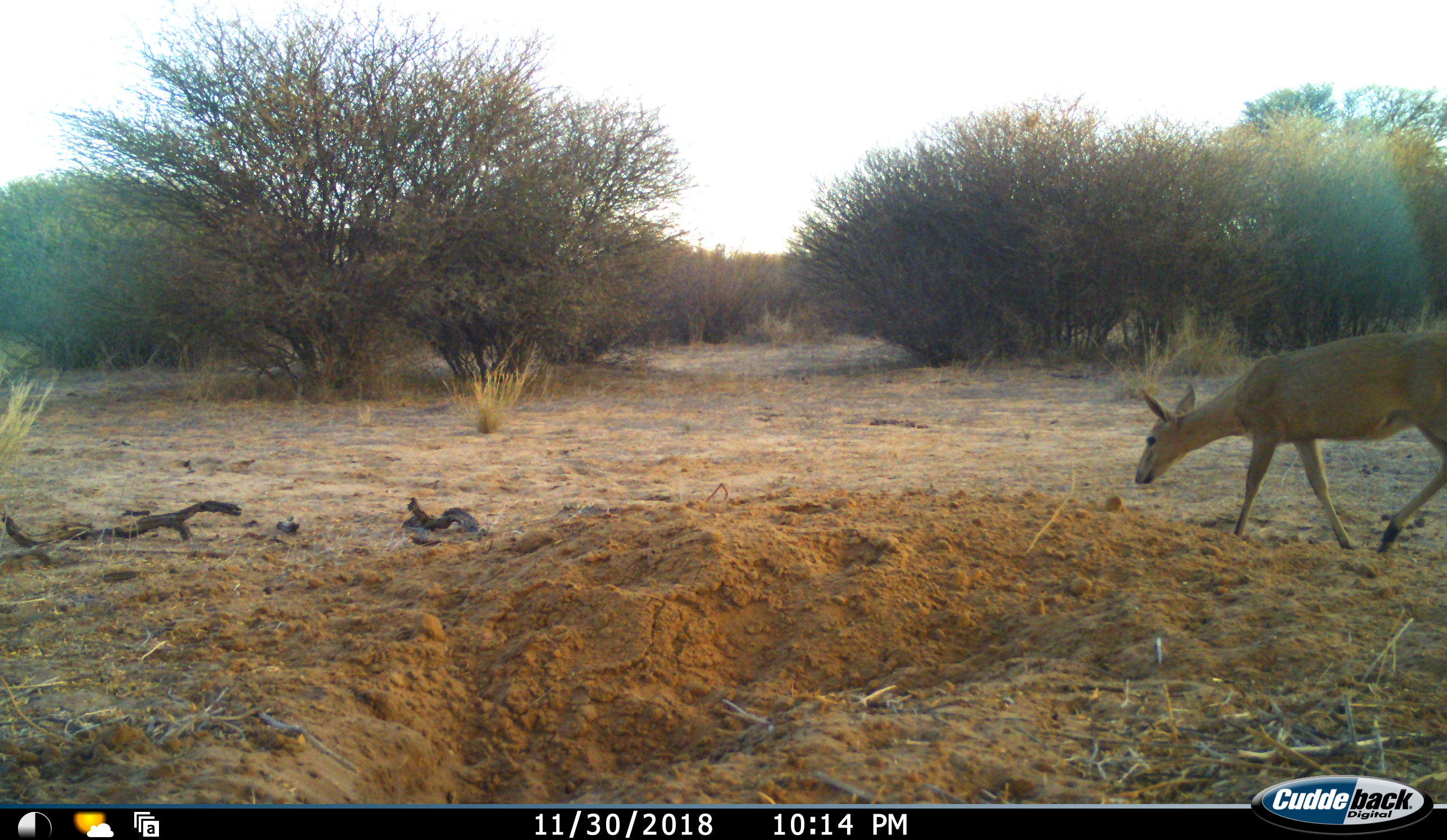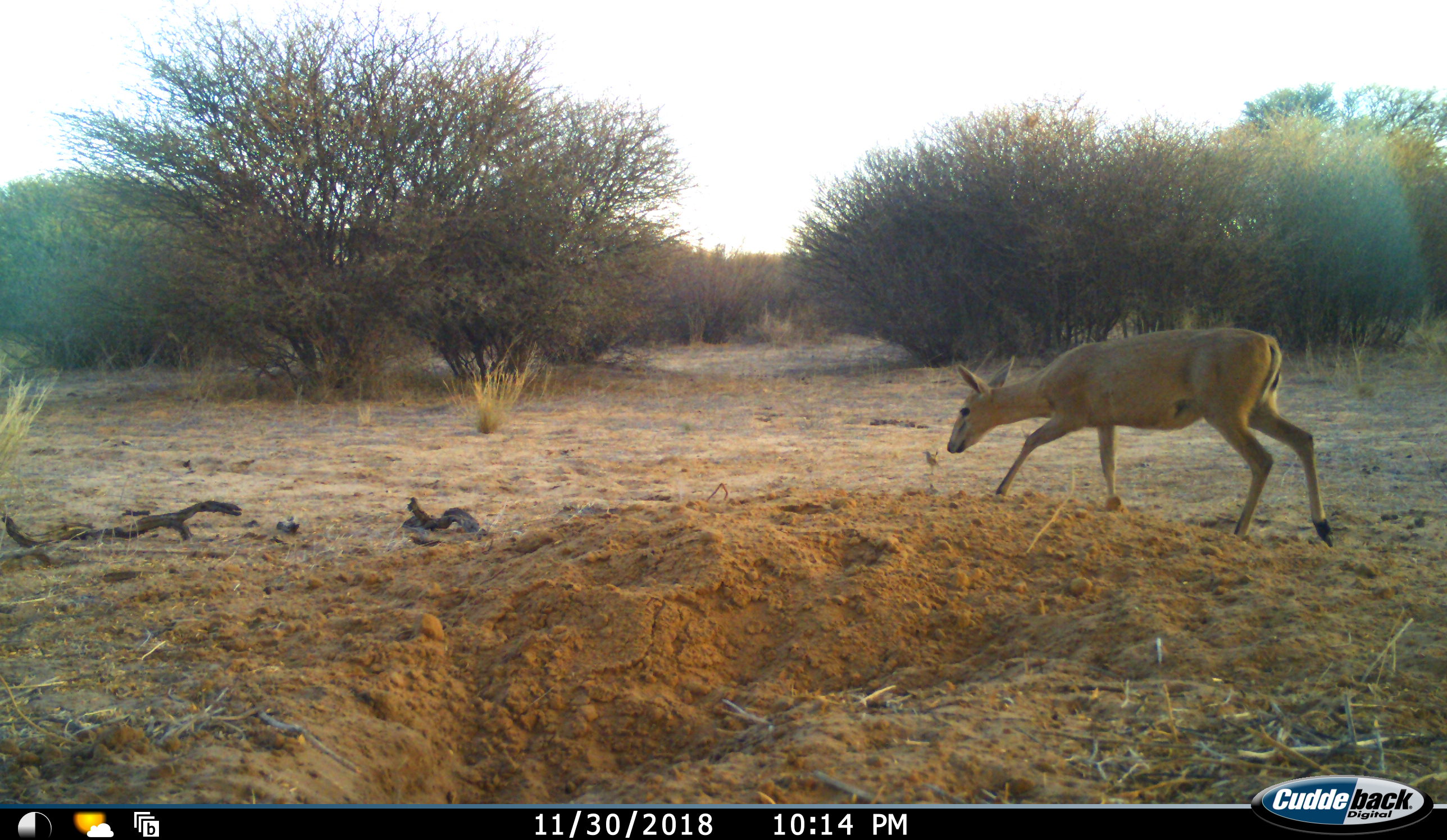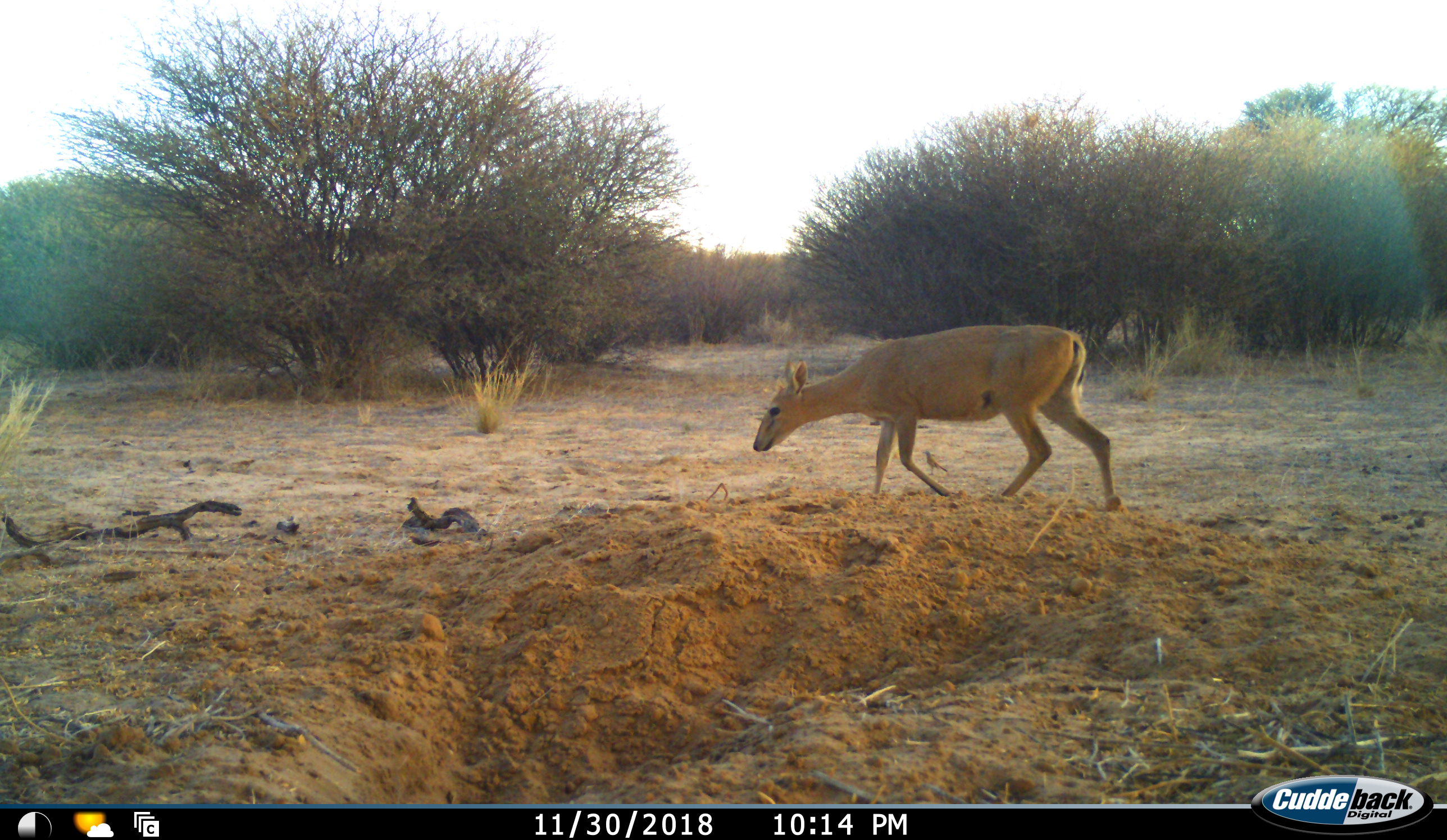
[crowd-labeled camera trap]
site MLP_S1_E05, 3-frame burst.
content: unidentified animal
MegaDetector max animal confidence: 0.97